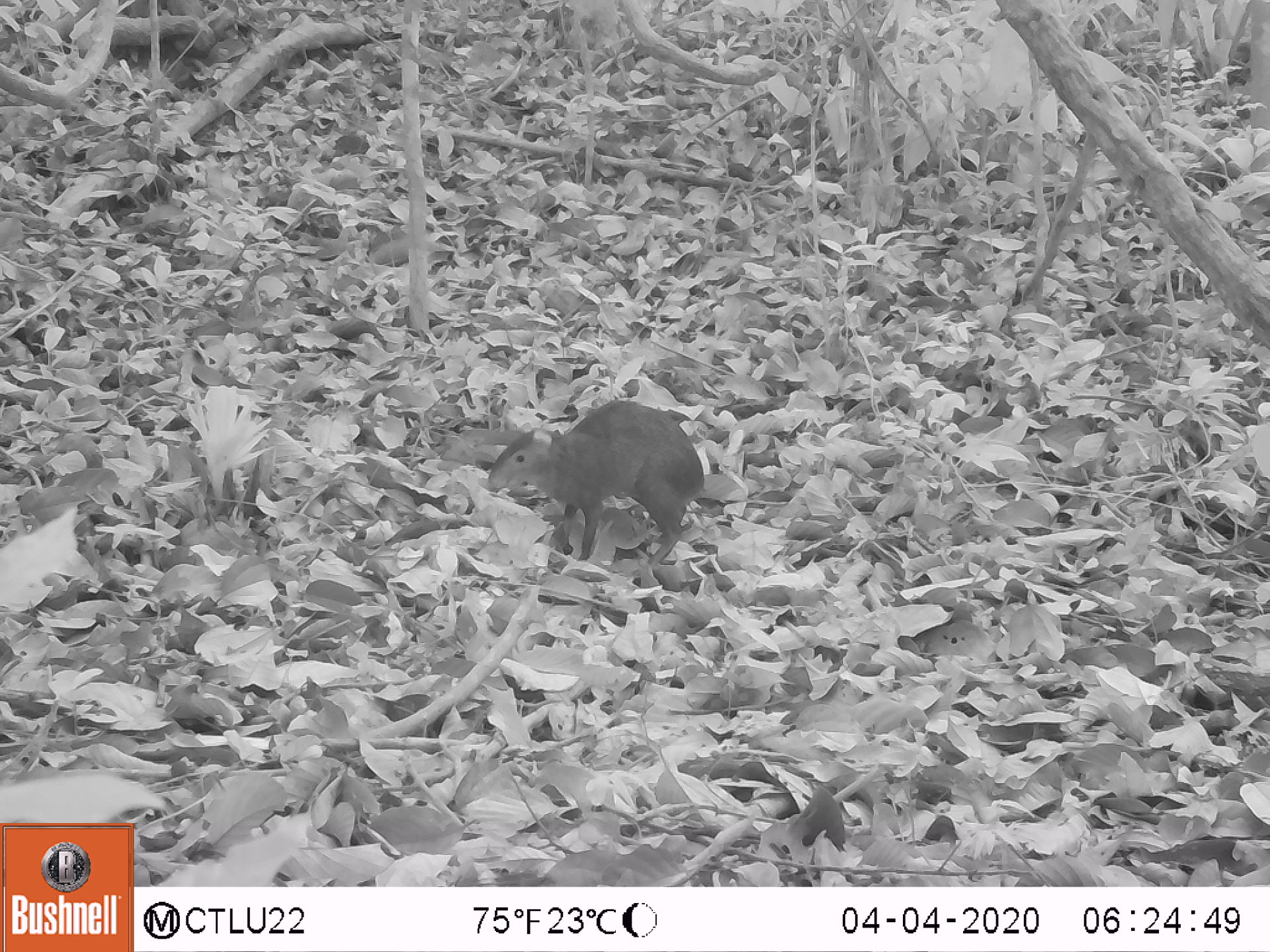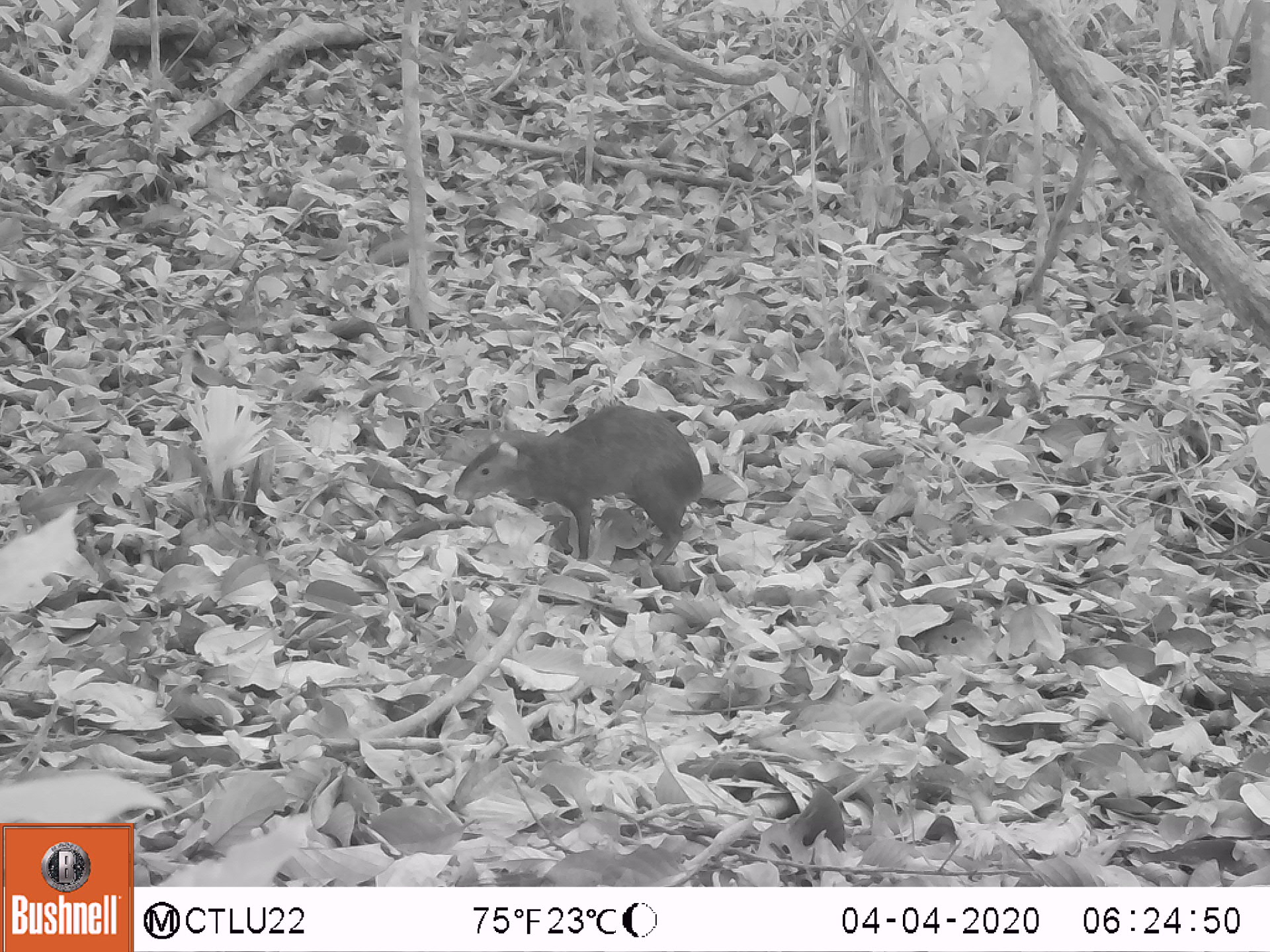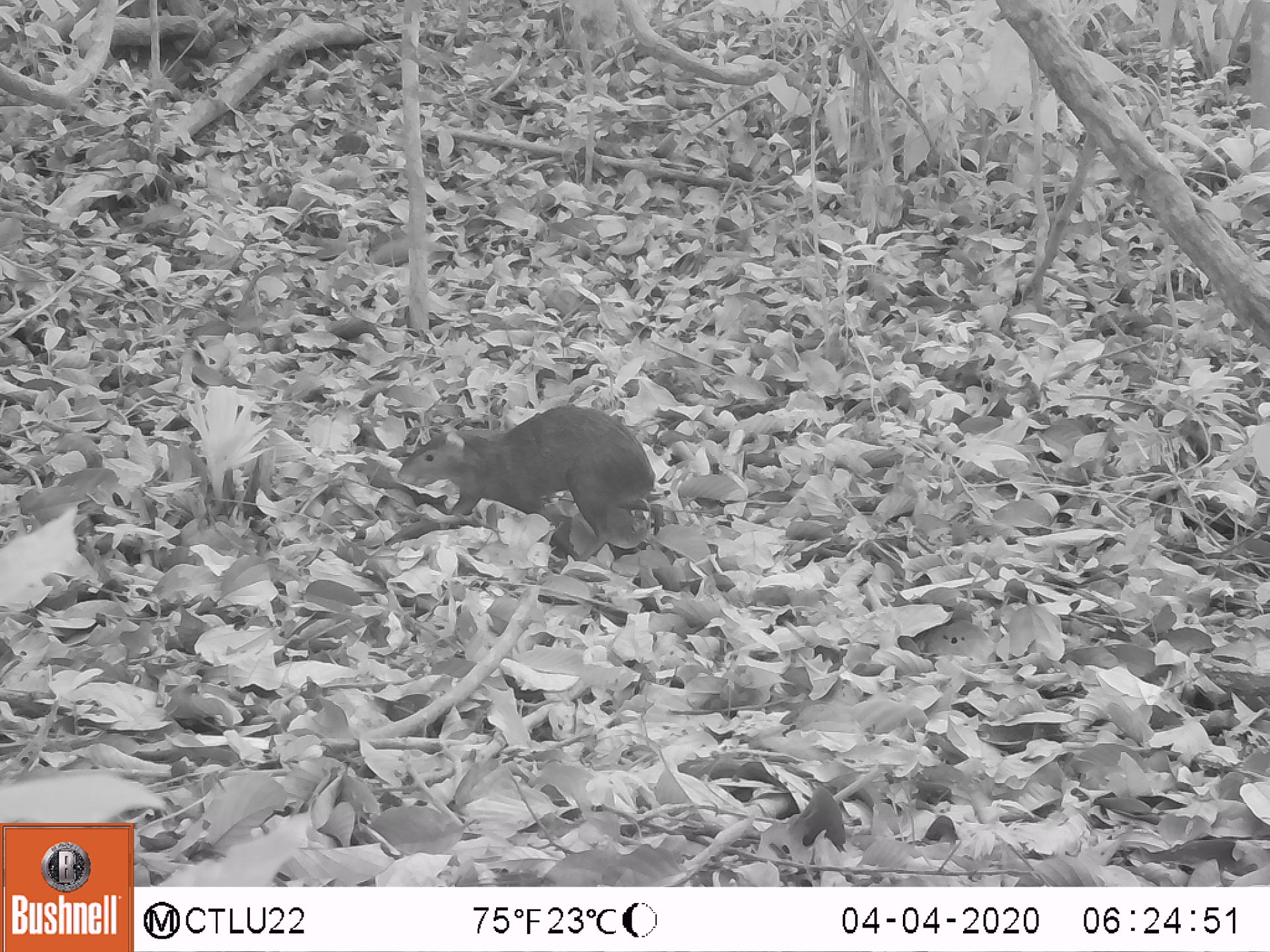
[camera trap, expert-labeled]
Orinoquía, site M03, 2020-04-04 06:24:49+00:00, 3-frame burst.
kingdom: Animalia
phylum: Chordata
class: Mammalia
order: Rodentia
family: Dasyproctidae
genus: Dasyprocta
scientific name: Dasyprocta fuliginosa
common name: black agouti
Black agouti (Dasyprocta fuliginosa).